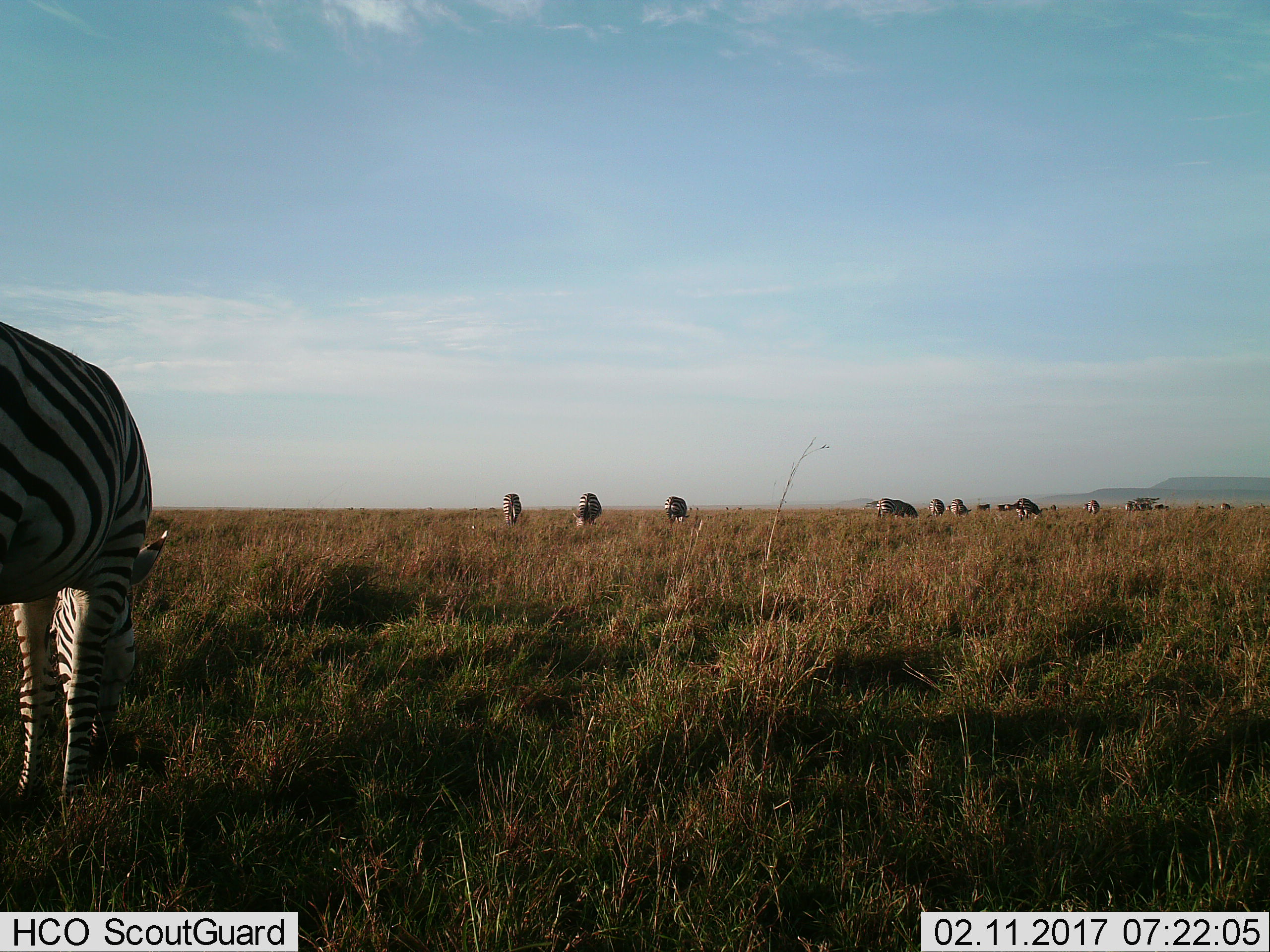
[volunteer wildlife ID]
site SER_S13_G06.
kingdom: Animalia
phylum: Chordata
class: Mammalia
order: Perissodactyla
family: Equidae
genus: Equus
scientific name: Equus quagga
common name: plains zebra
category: zebraplains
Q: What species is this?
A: Zebraplains (plains zebra) (Equus quagga).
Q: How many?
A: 11-50.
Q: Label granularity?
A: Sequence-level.